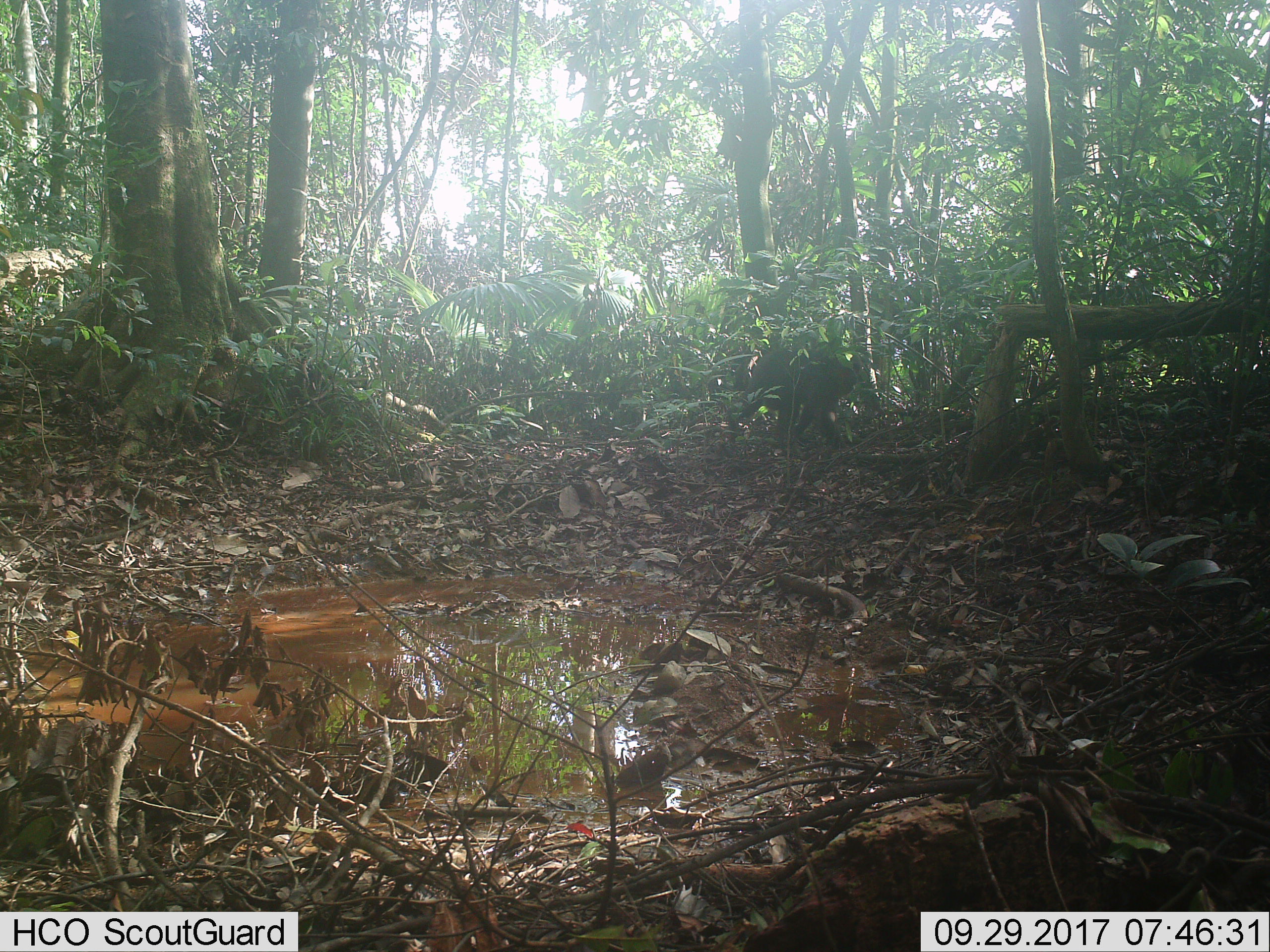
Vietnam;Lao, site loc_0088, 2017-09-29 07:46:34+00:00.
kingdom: Animalia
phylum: Chordata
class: Mammalia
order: Primates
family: Cercopithecidae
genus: Macaca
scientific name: Macaca arctoides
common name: stump-tailed macaque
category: stump tailed macaque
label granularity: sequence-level